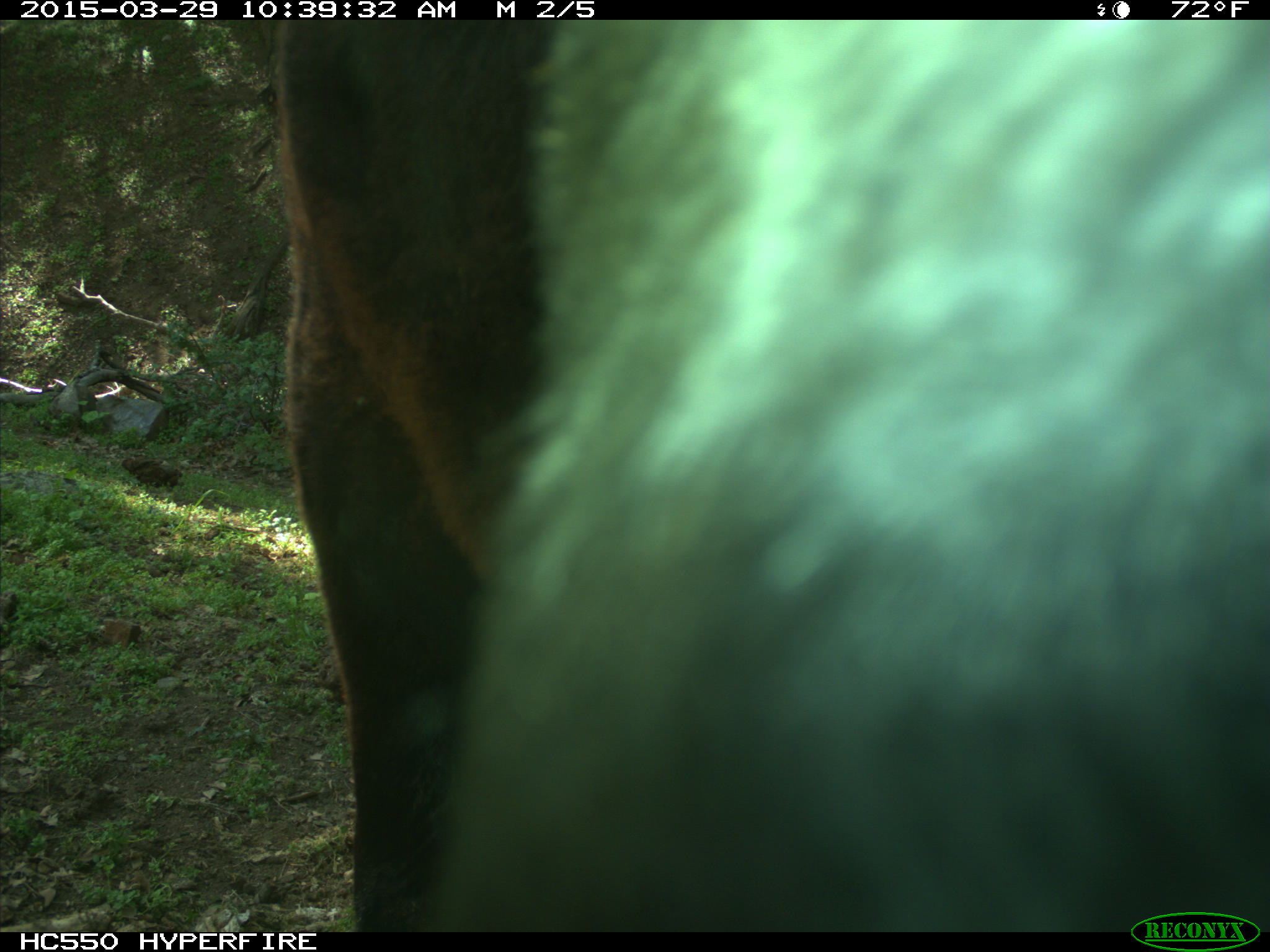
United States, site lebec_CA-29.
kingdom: Animalia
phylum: Chordata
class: Mammalia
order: Artiodactyla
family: Bovidae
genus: Bos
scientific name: Bos taurus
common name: domestic cow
Bos taurus (domestic cow).